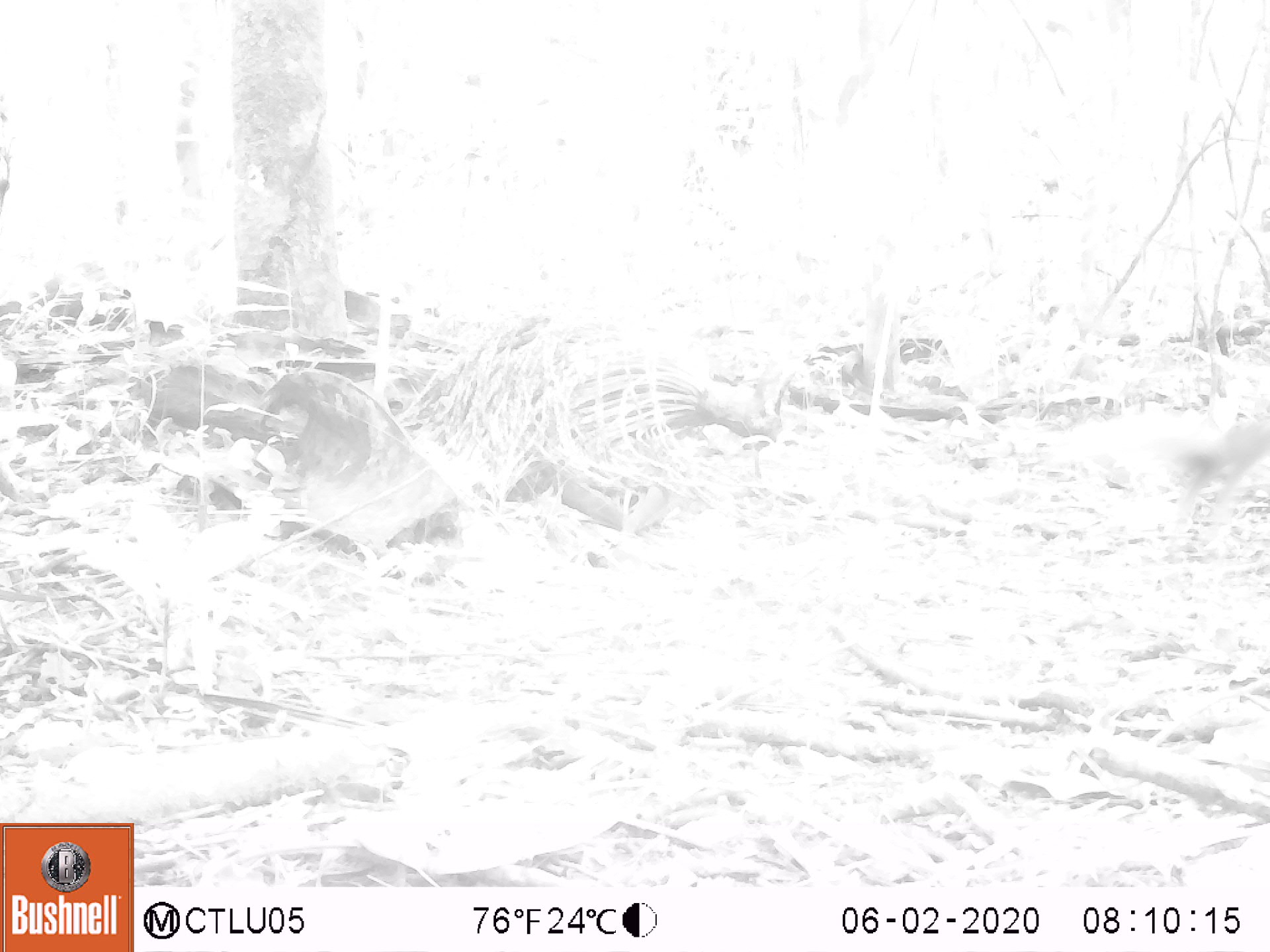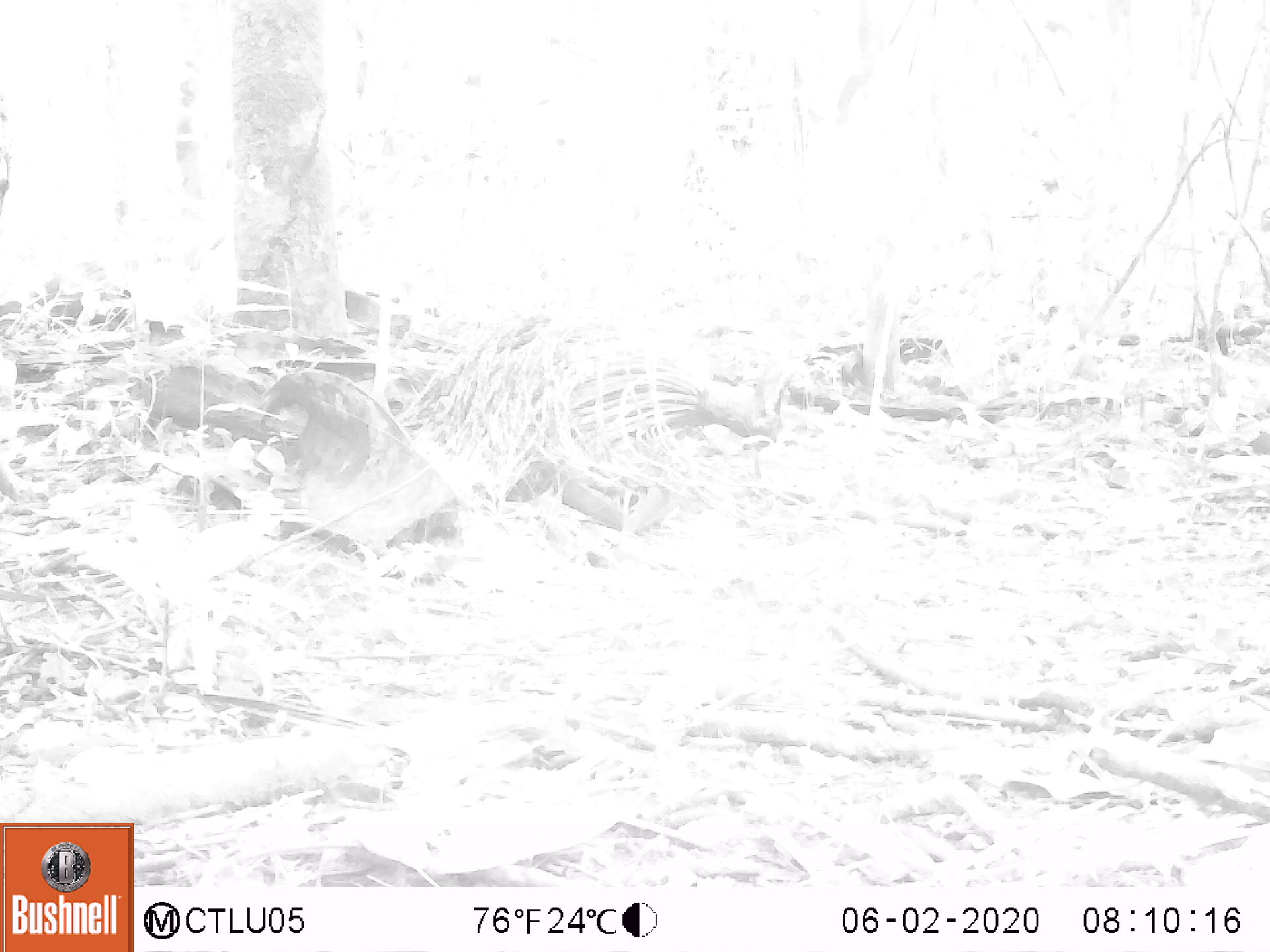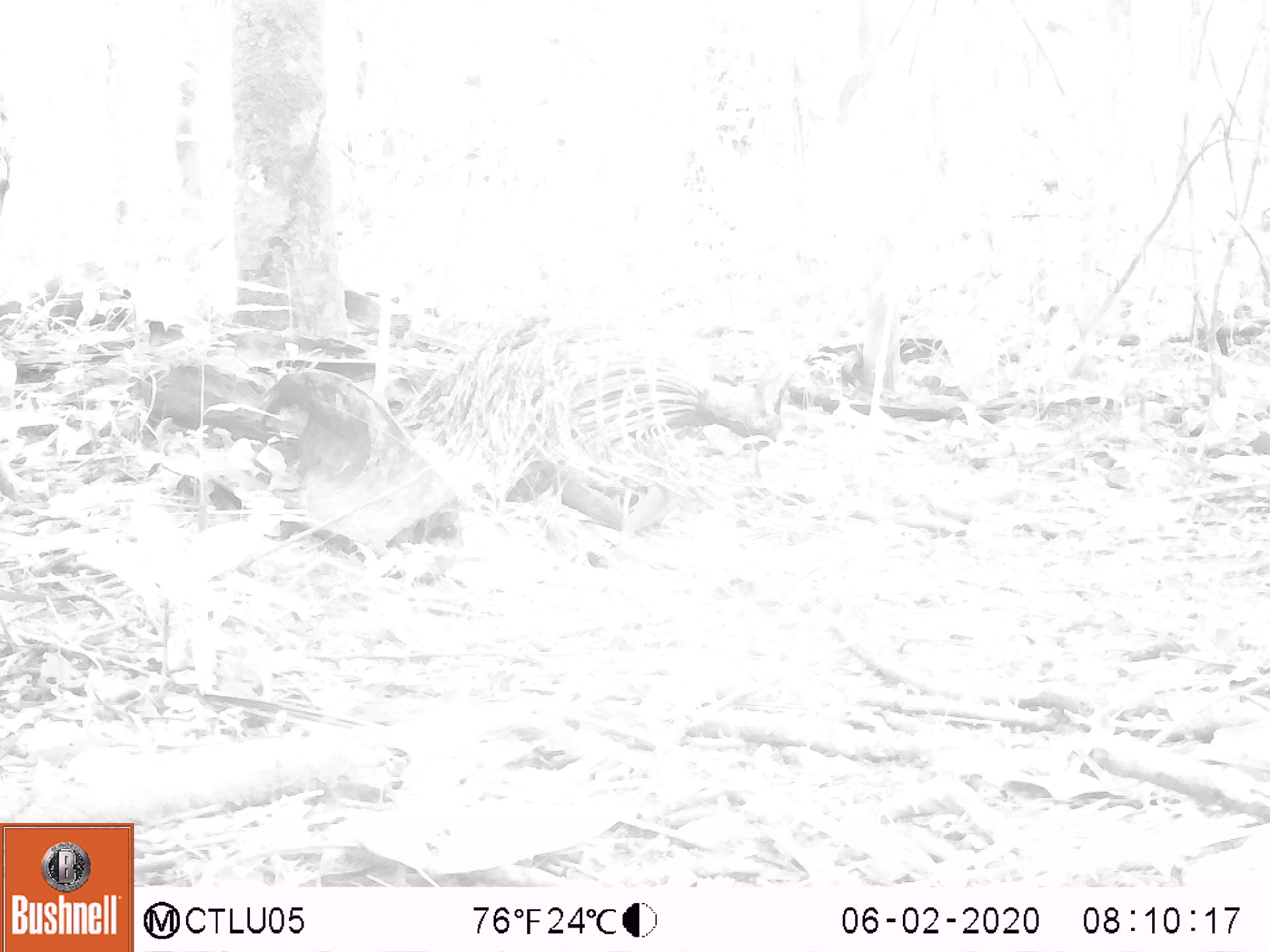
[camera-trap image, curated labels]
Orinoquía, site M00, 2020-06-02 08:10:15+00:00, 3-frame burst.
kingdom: Animalia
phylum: Chordata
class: Mammalia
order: Rodentia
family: Sciuridae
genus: Sciurus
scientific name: Sciurus igniventris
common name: northern amazon red squirrel